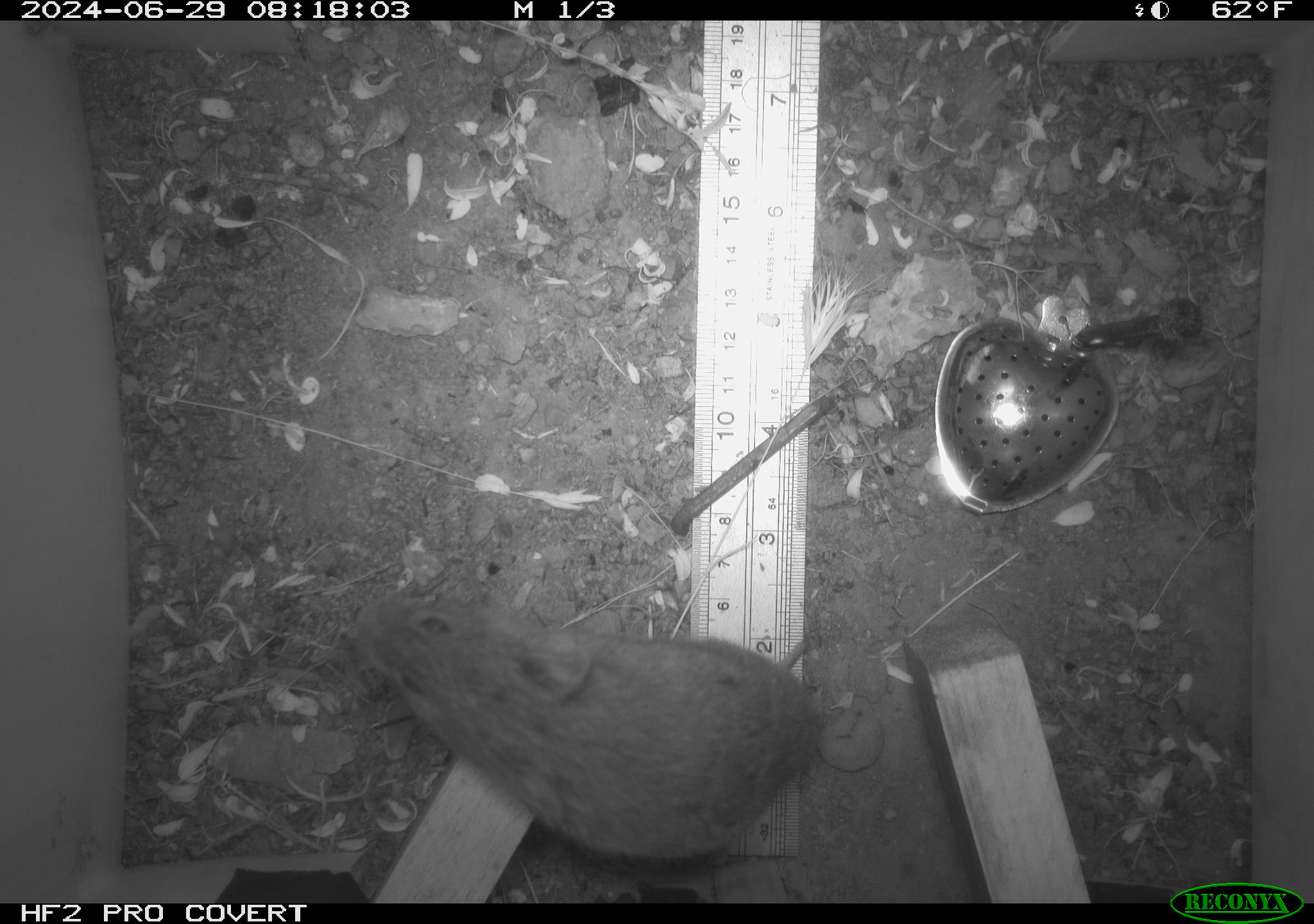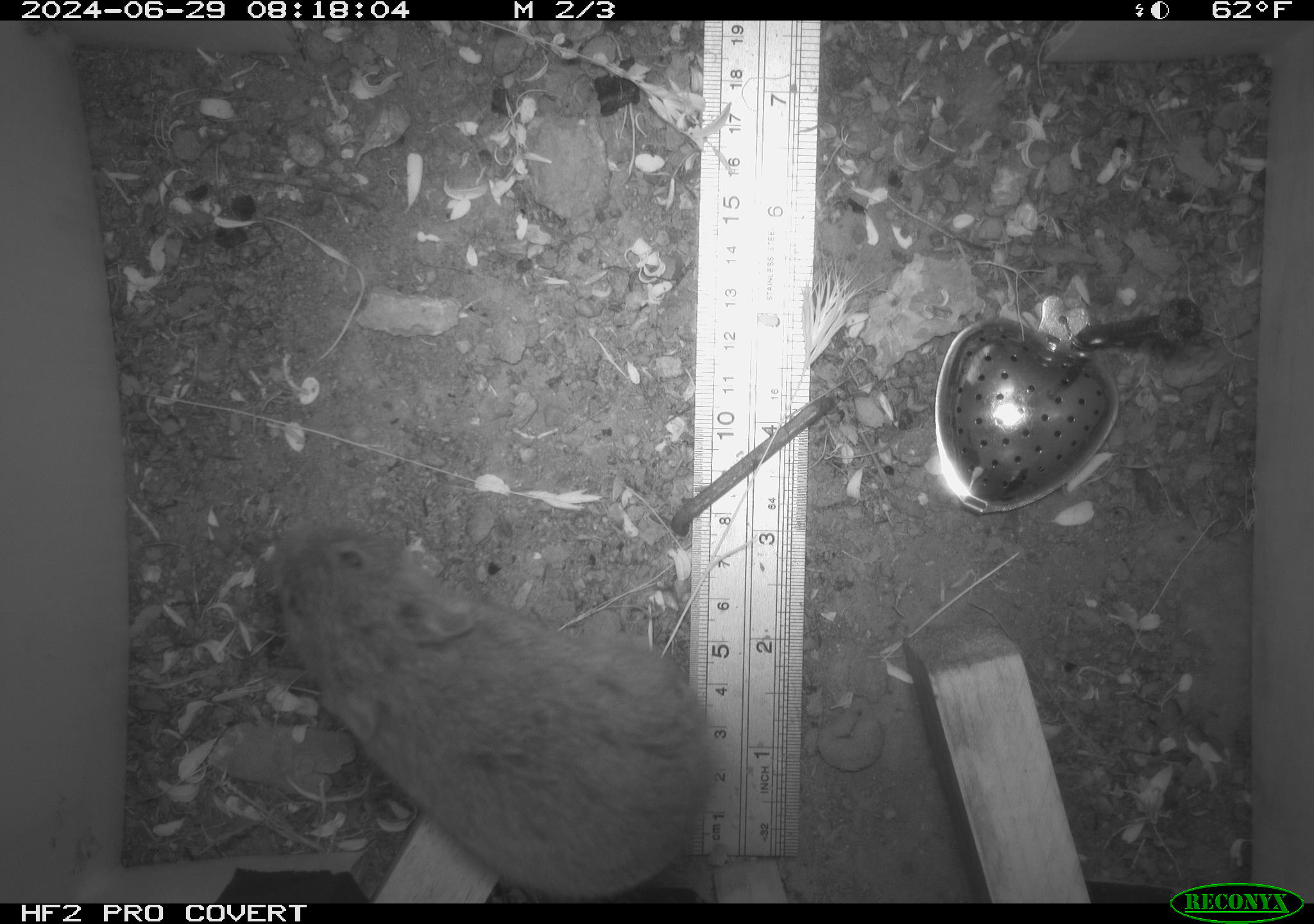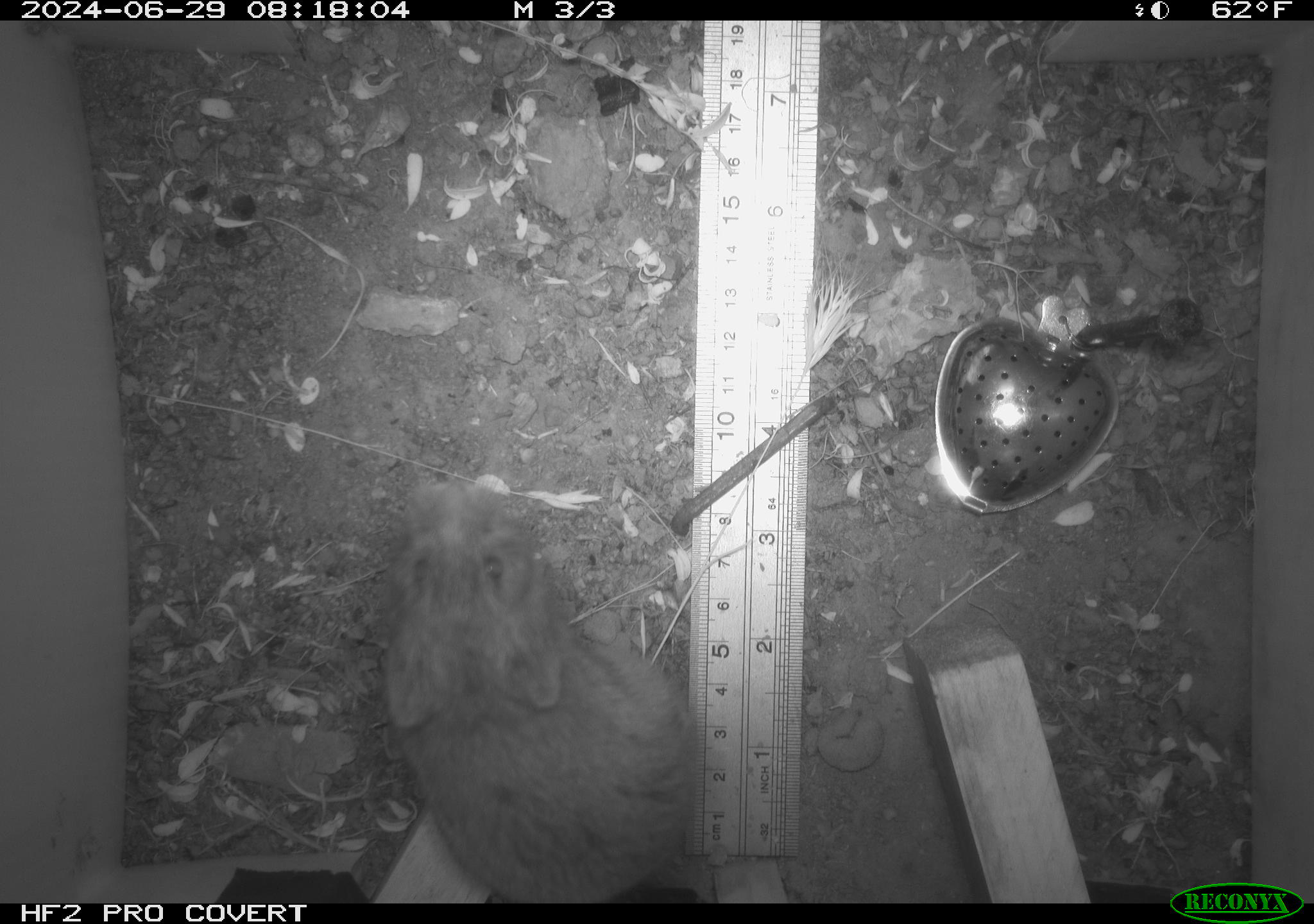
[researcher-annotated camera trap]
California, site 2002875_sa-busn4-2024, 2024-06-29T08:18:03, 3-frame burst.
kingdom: Animalia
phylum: Chordata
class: Mammalia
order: Rodentia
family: Cricetidae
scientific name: Arvicolinae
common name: voles, lemmings, and muskrats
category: arvicolinae subfamily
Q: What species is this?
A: Arvicolinae subfamily (voles, lemmings, and muskrats) (Arvicolinae).